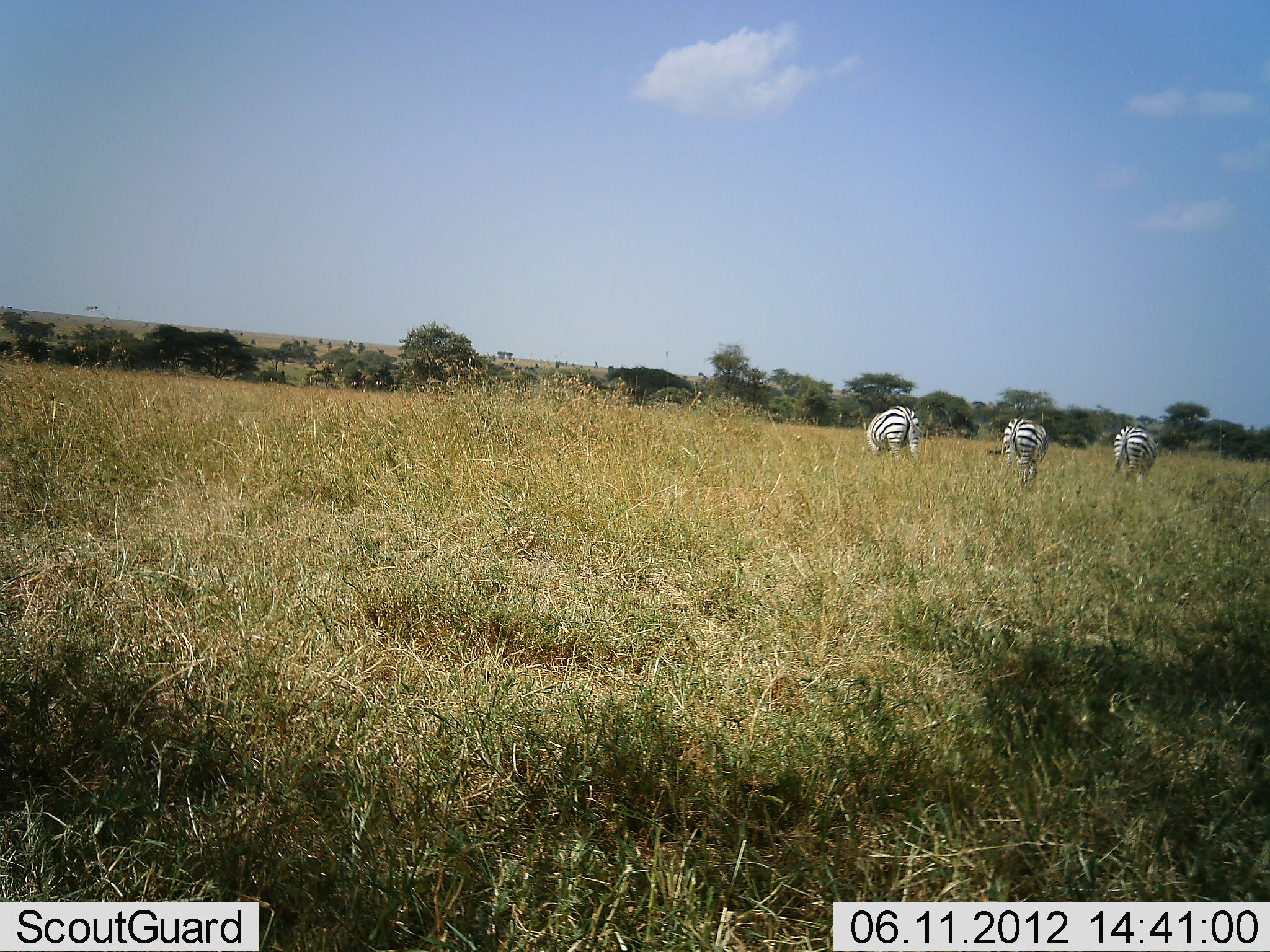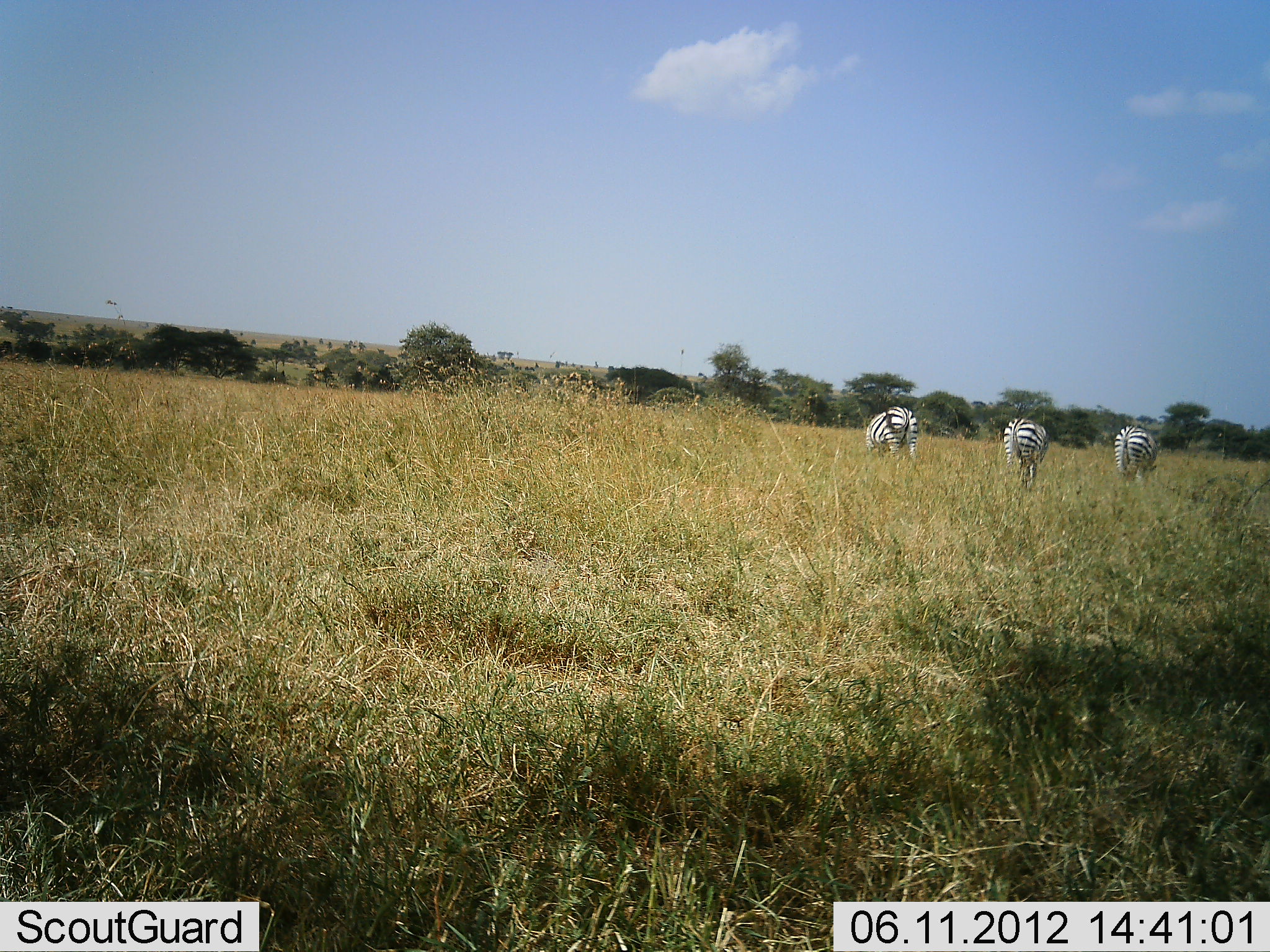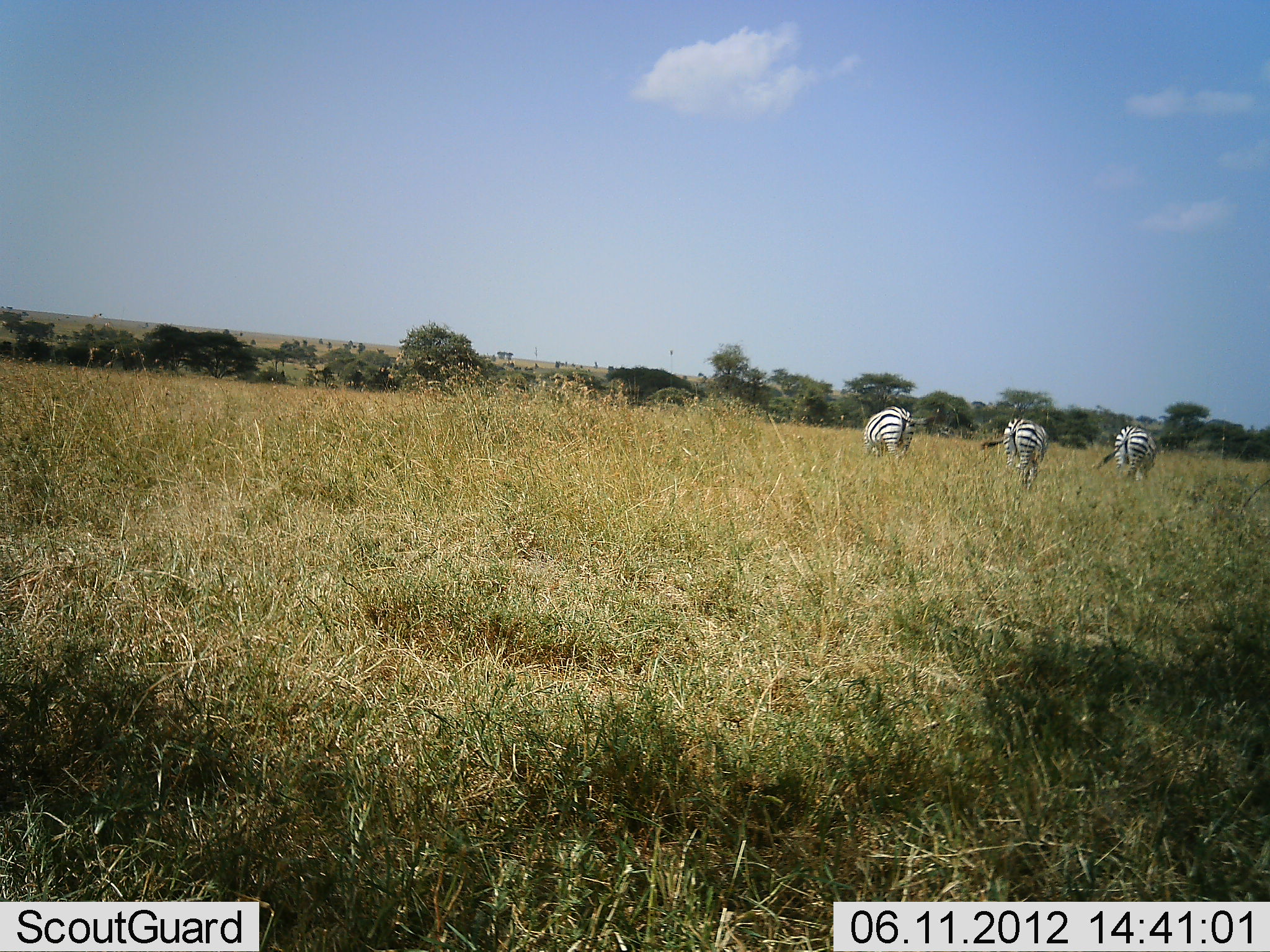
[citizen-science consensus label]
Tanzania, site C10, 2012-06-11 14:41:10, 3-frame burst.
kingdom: Animalia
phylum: Chordata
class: Mammalia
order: Perissodactyla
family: Equidae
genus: Equus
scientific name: Equus quagga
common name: plains zebra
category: zebra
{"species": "zebra (plains zebra) (Equus quagga)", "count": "3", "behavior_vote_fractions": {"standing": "20%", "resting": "0%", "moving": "20%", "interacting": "0%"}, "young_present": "0%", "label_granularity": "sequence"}